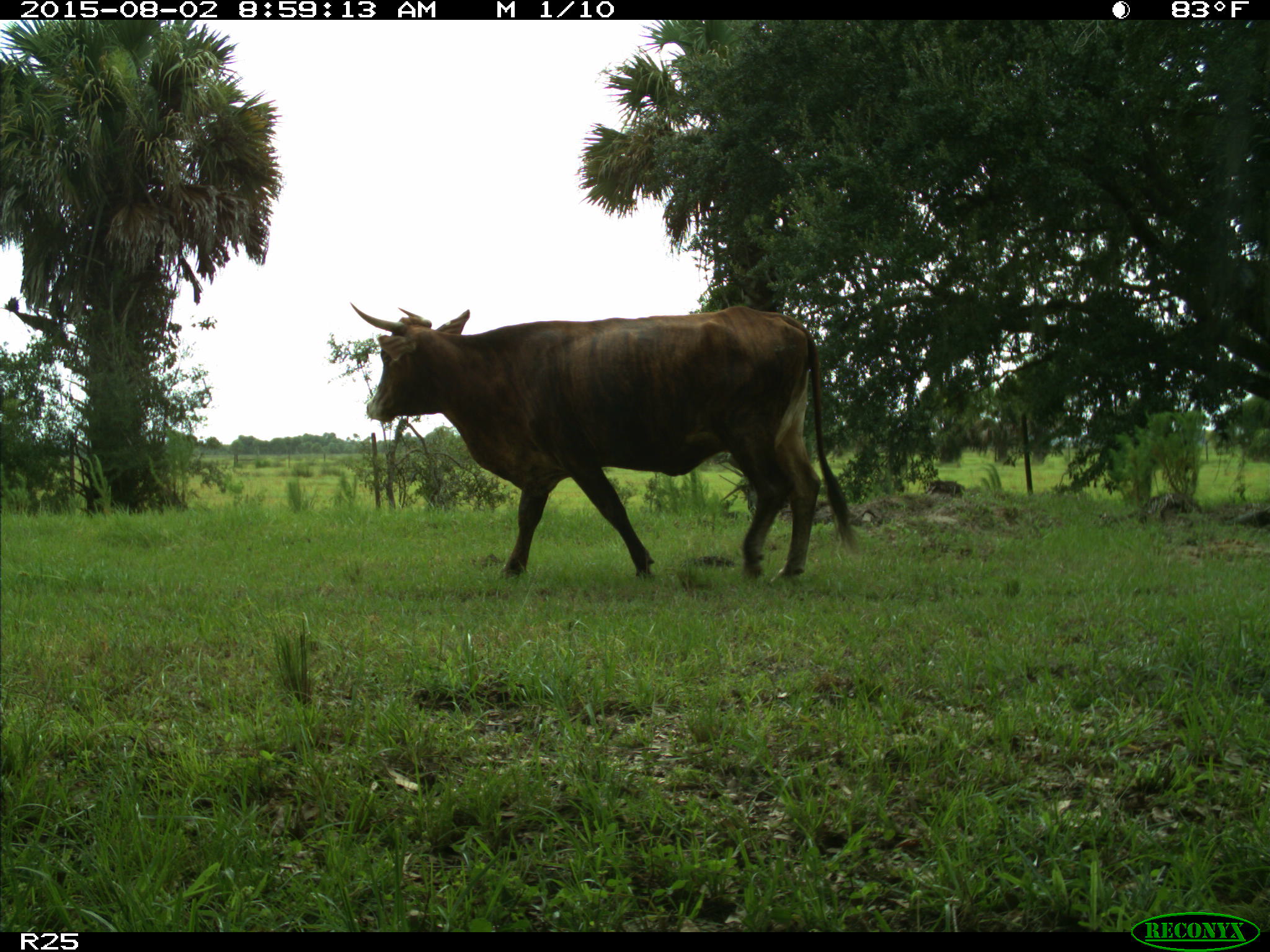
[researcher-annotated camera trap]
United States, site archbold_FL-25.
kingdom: Animalia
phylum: Chordata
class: Mammalia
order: Artiodactyla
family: Bovidae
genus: Bos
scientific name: Bos taurus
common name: domestic cow